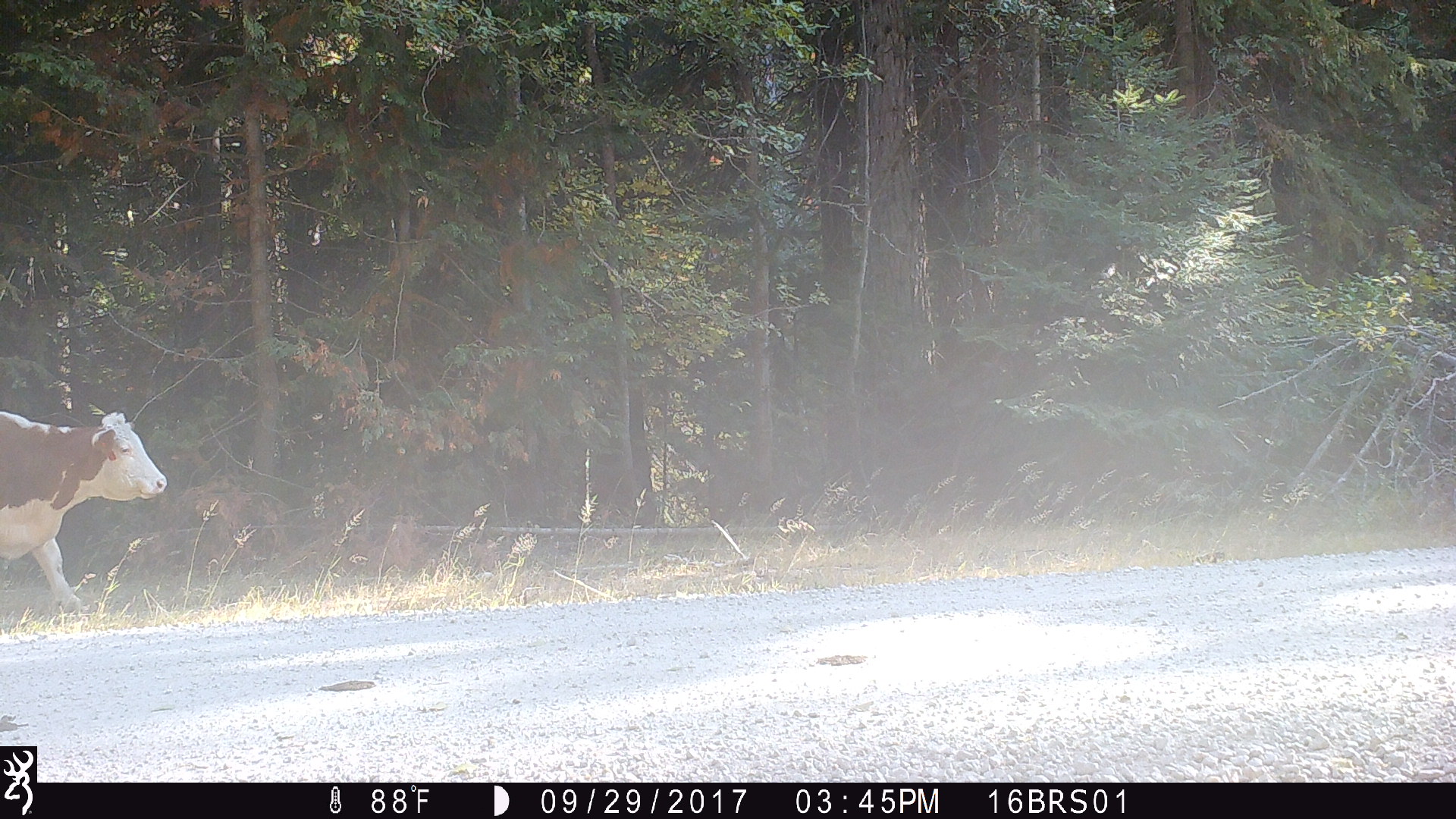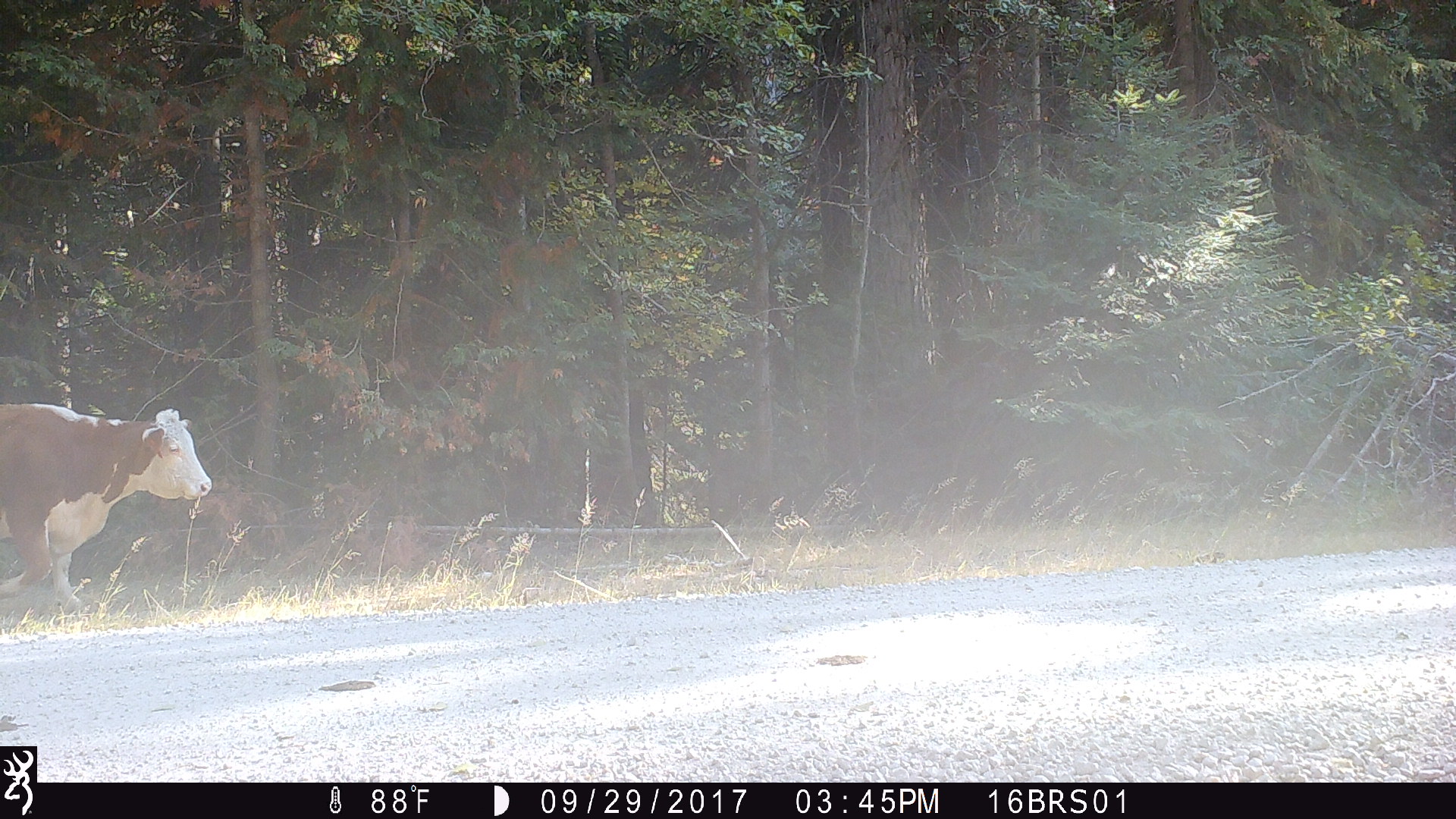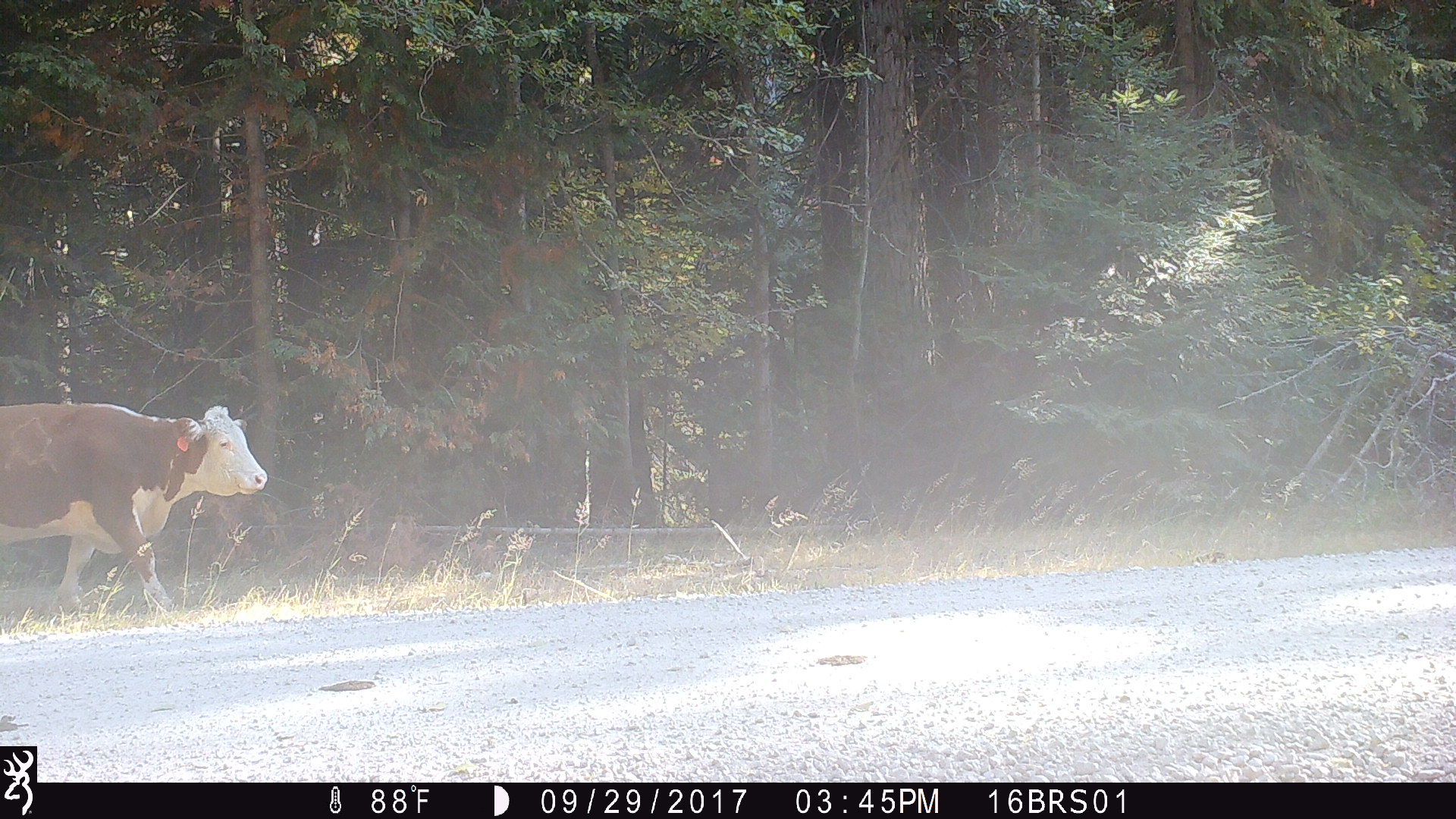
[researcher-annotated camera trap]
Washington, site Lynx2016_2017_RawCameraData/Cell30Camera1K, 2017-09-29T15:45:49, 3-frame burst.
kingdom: Animalia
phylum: Chordata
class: Mammalia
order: Artiodactyla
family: Bovidae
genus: Bos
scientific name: Bos taurus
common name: domestic cattle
Domestic cattle (Bos taurus). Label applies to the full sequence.